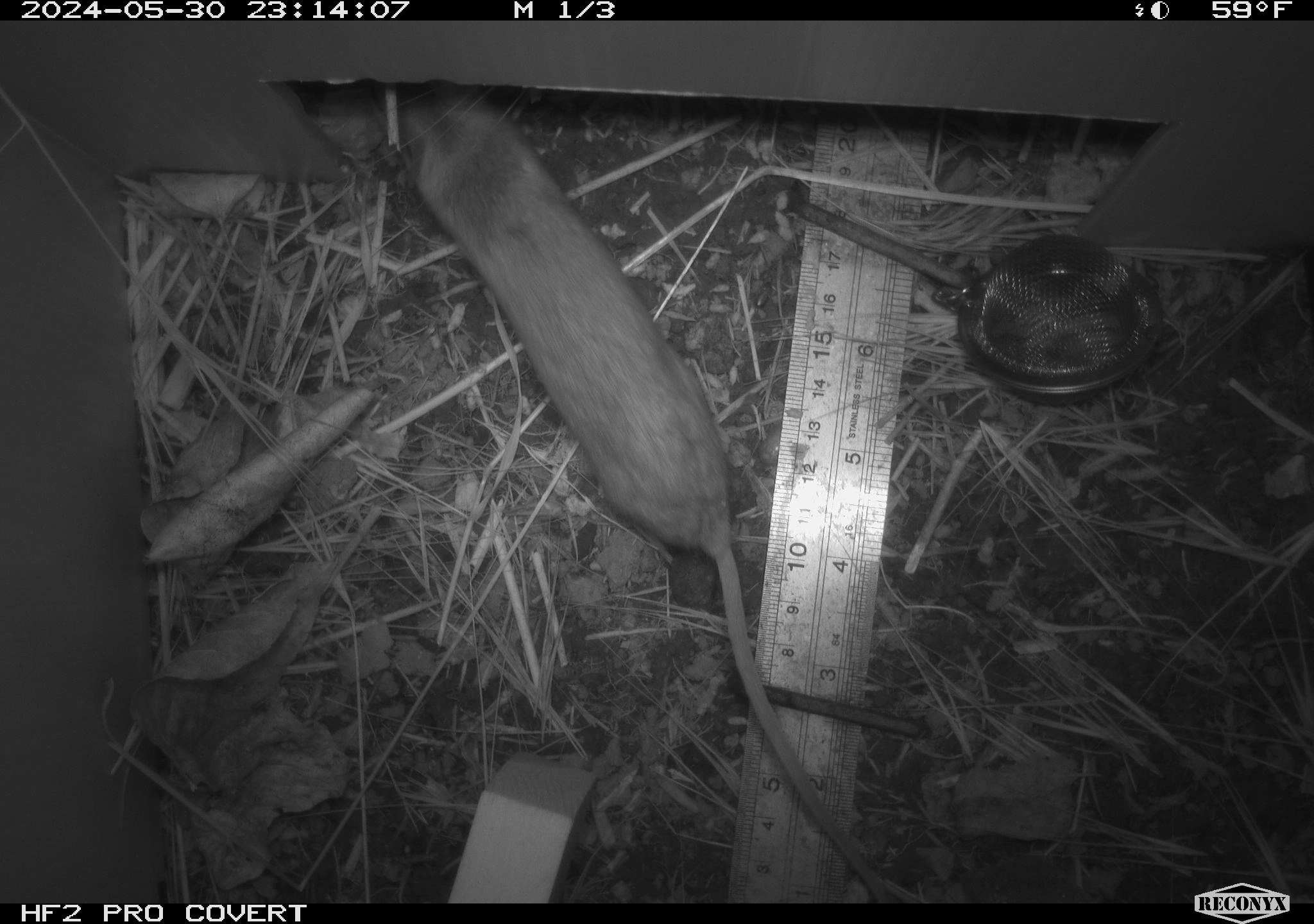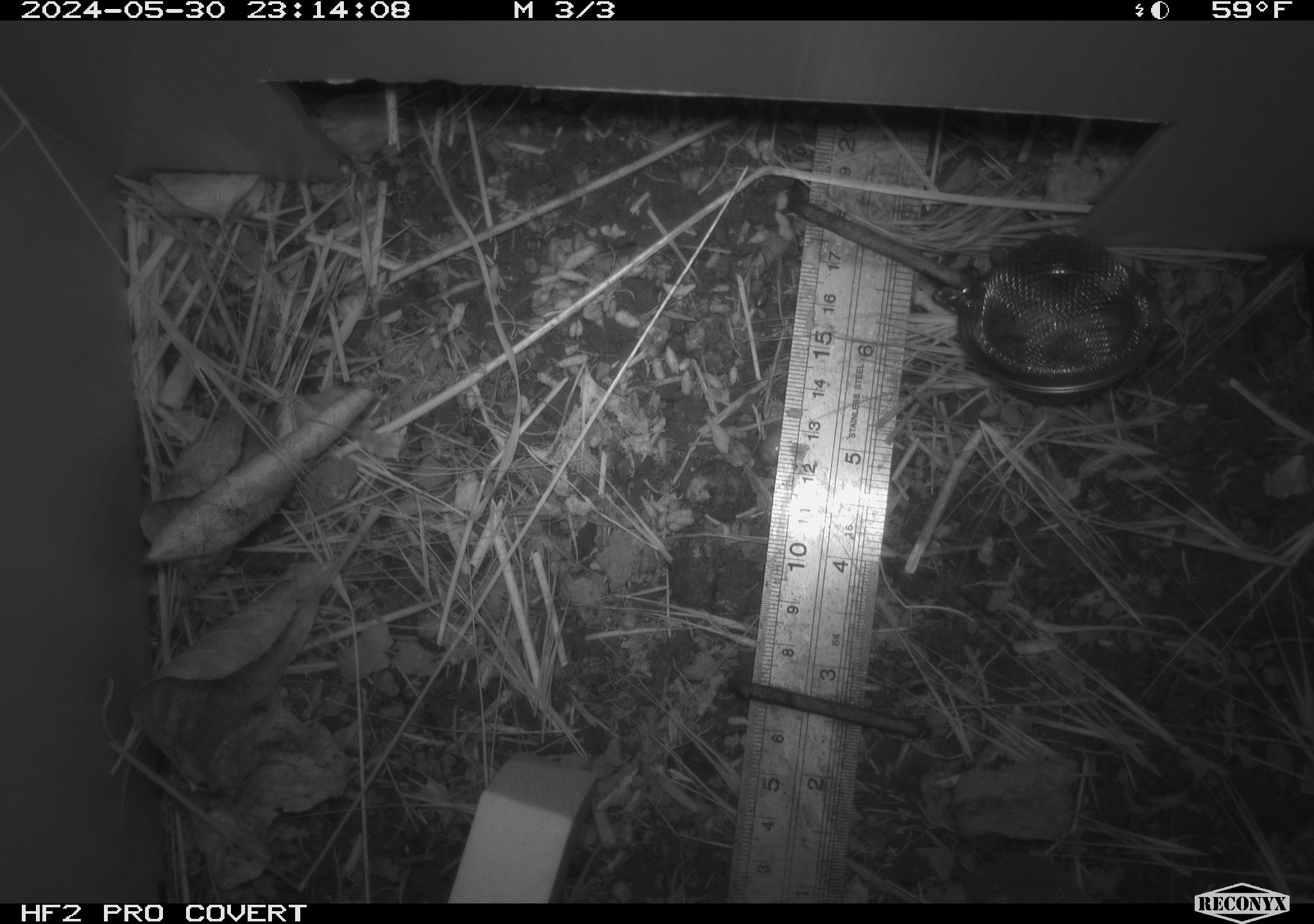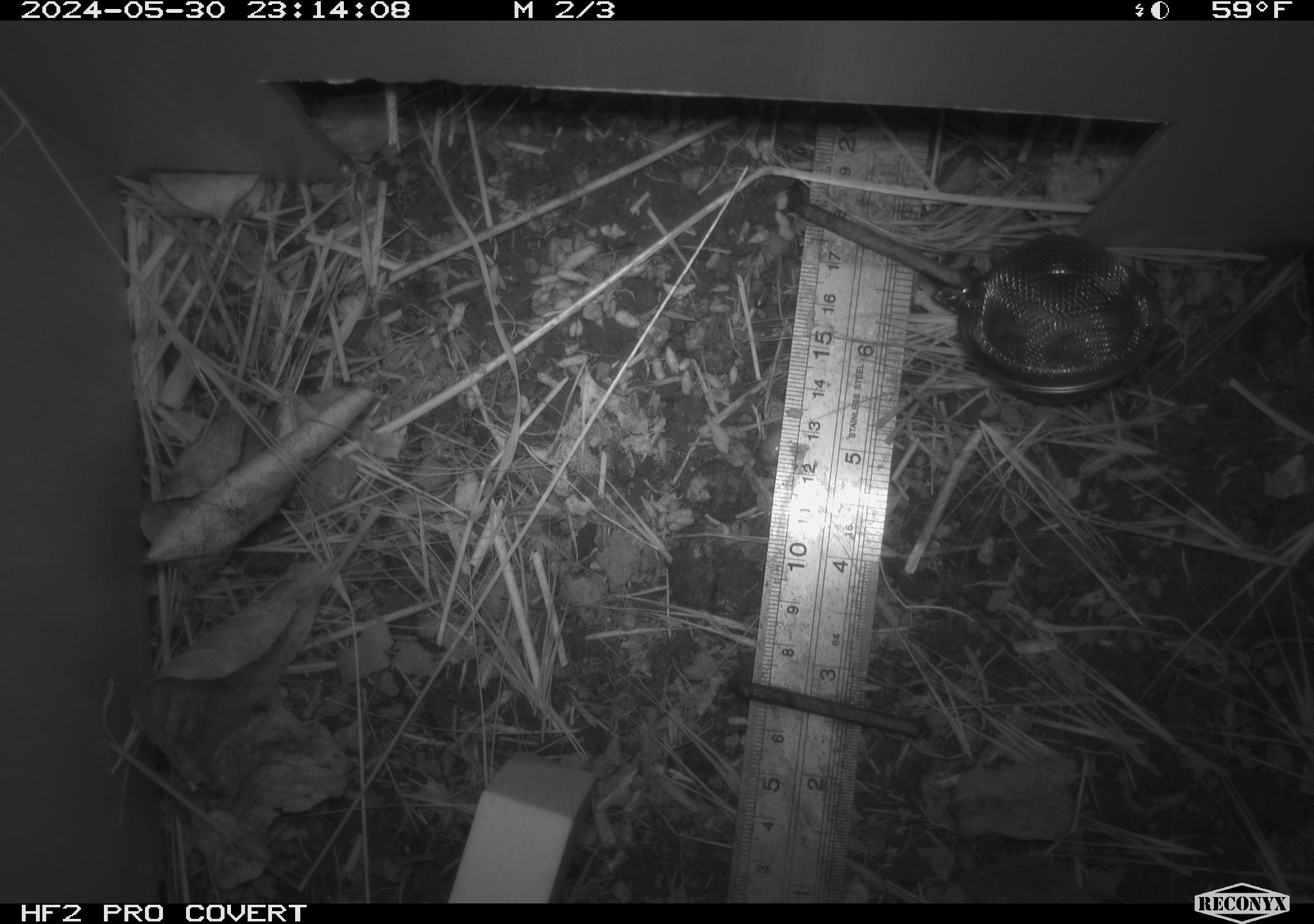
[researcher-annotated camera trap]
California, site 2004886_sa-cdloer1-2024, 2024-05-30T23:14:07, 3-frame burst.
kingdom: Animalia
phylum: Chordata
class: Mammalia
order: Rodentia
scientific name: Rodentia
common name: mouse species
Mouse species (Rodentia).